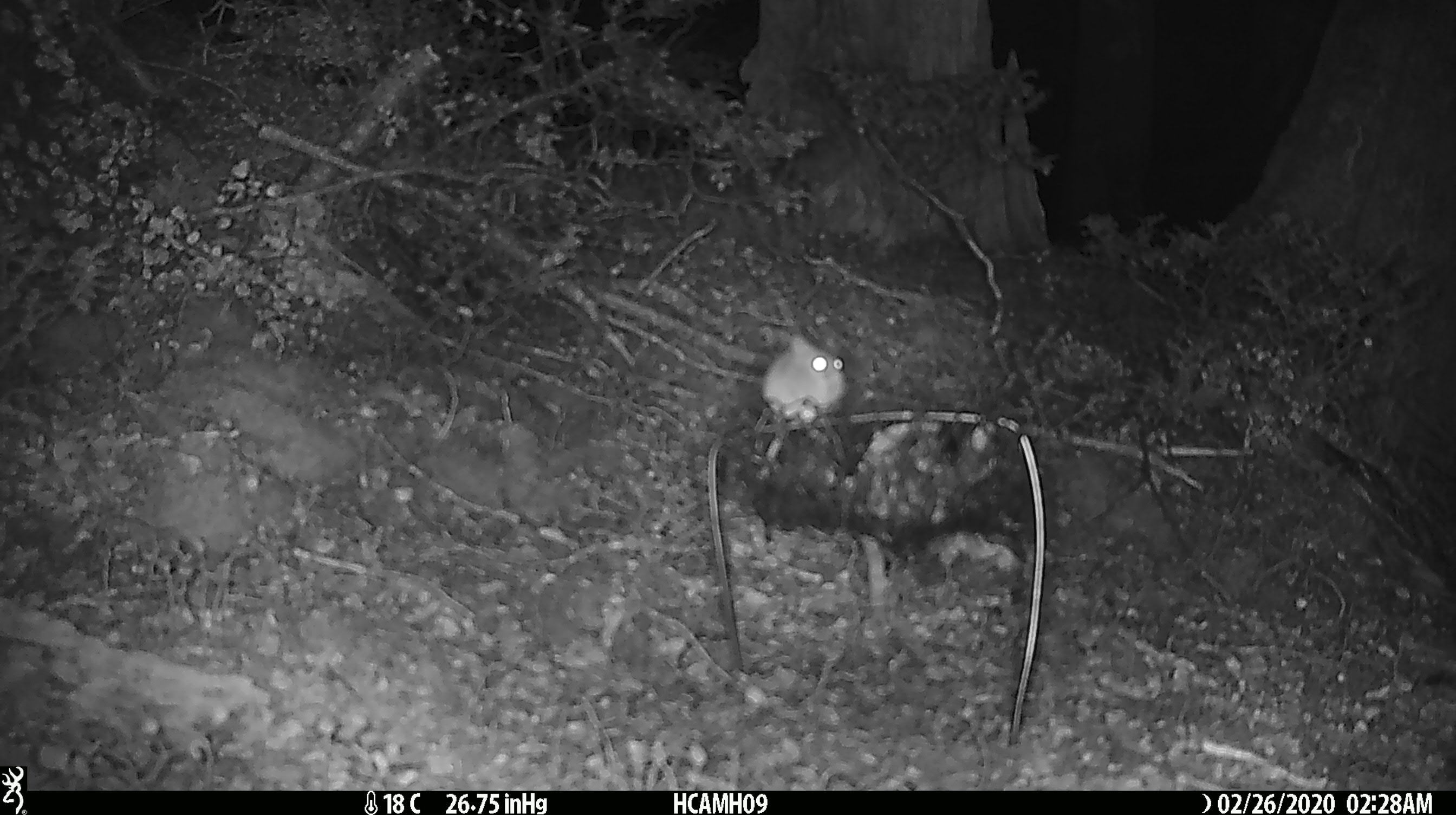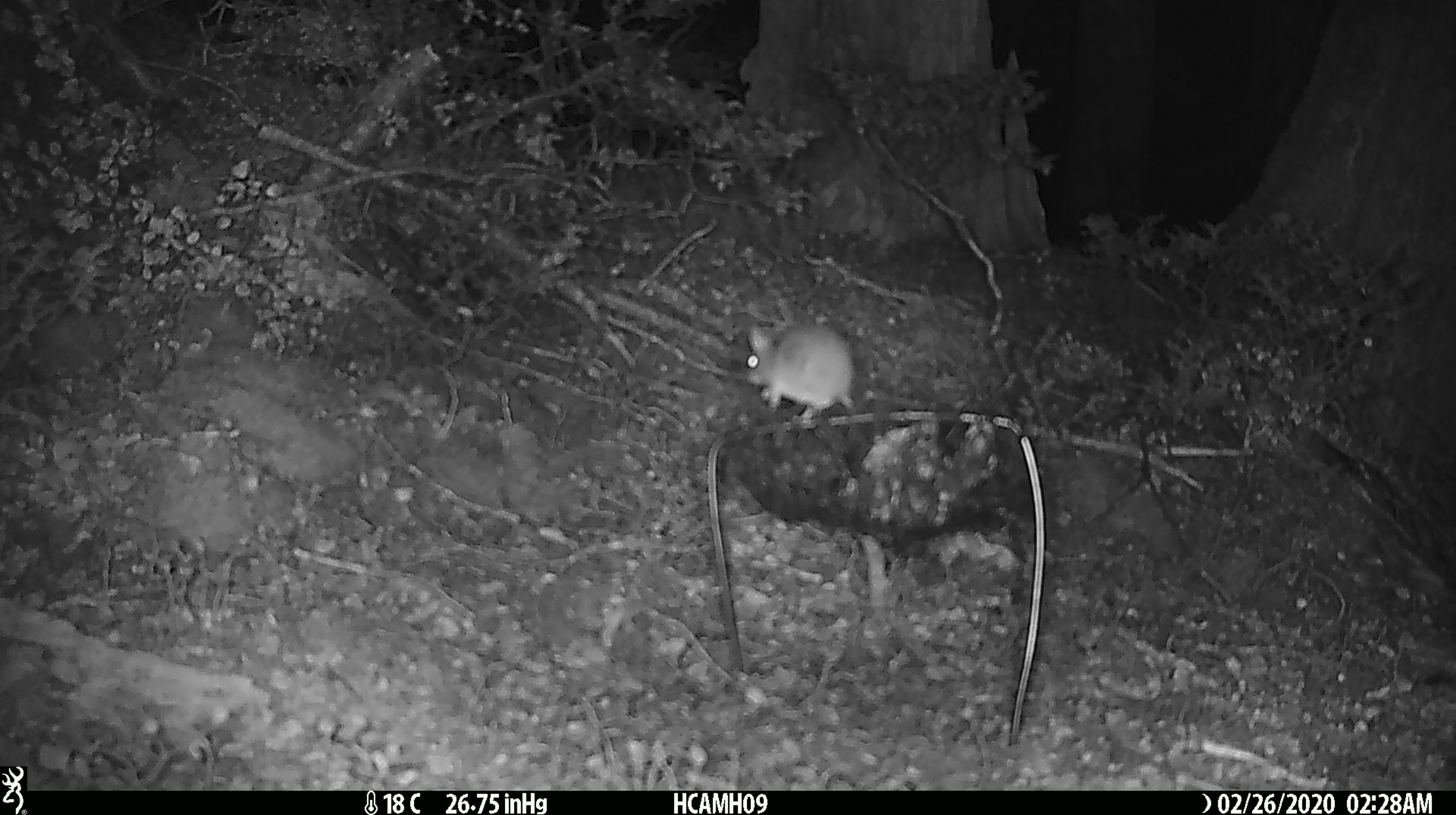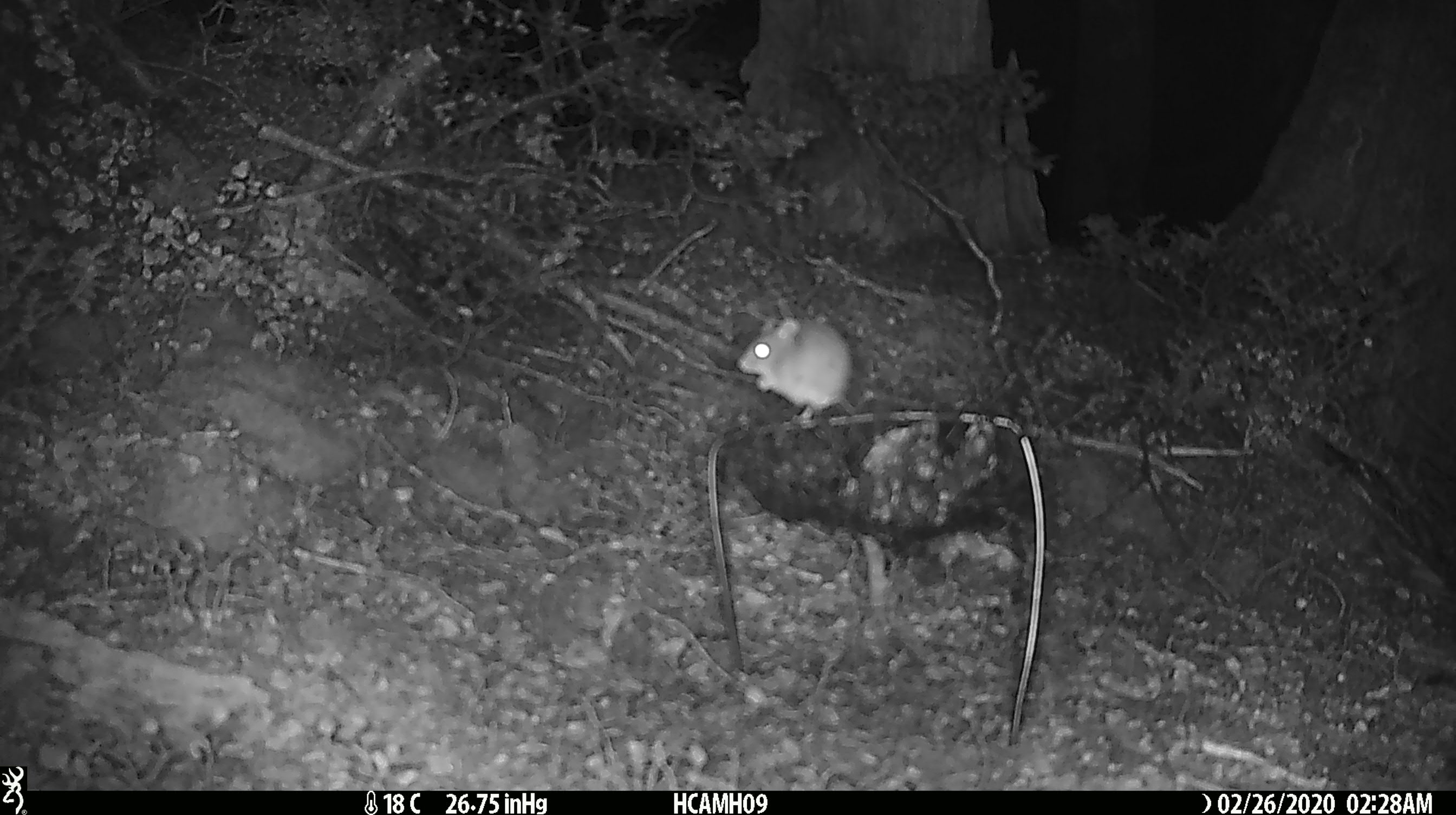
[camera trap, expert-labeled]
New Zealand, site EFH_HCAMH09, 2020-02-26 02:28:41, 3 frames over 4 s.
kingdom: Animalia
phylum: Chordata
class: Mammalia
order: Rodentia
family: Muridae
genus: Mus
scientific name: Mus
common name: mouse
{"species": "mouse (Mus)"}